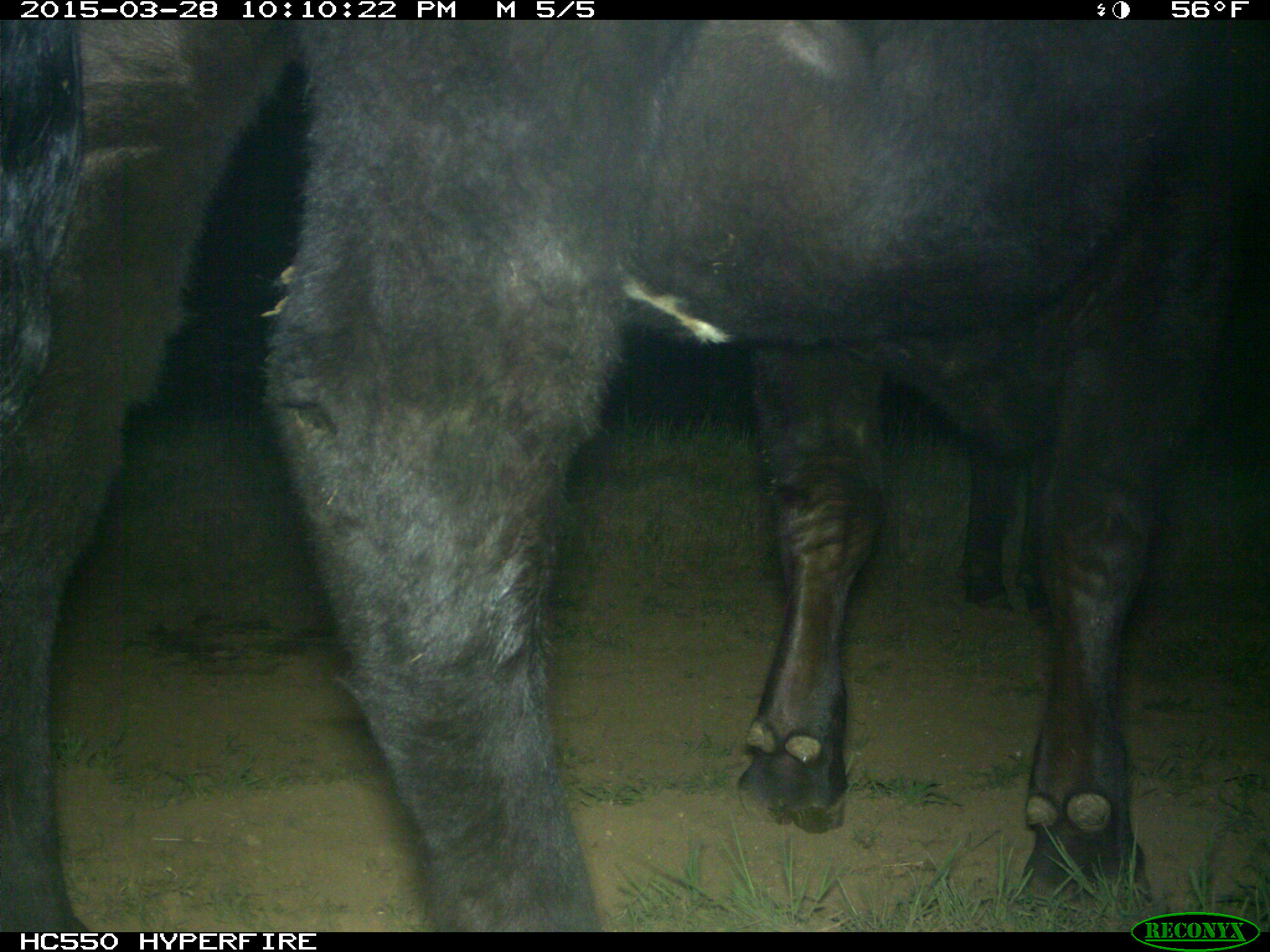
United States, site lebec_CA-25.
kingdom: Animalia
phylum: Chordata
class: Mammalia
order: Artiodactyla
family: Bovidae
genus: Bos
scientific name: Bos taurus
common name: domestic cow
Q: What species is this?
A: Bos taurus (domestic cow).